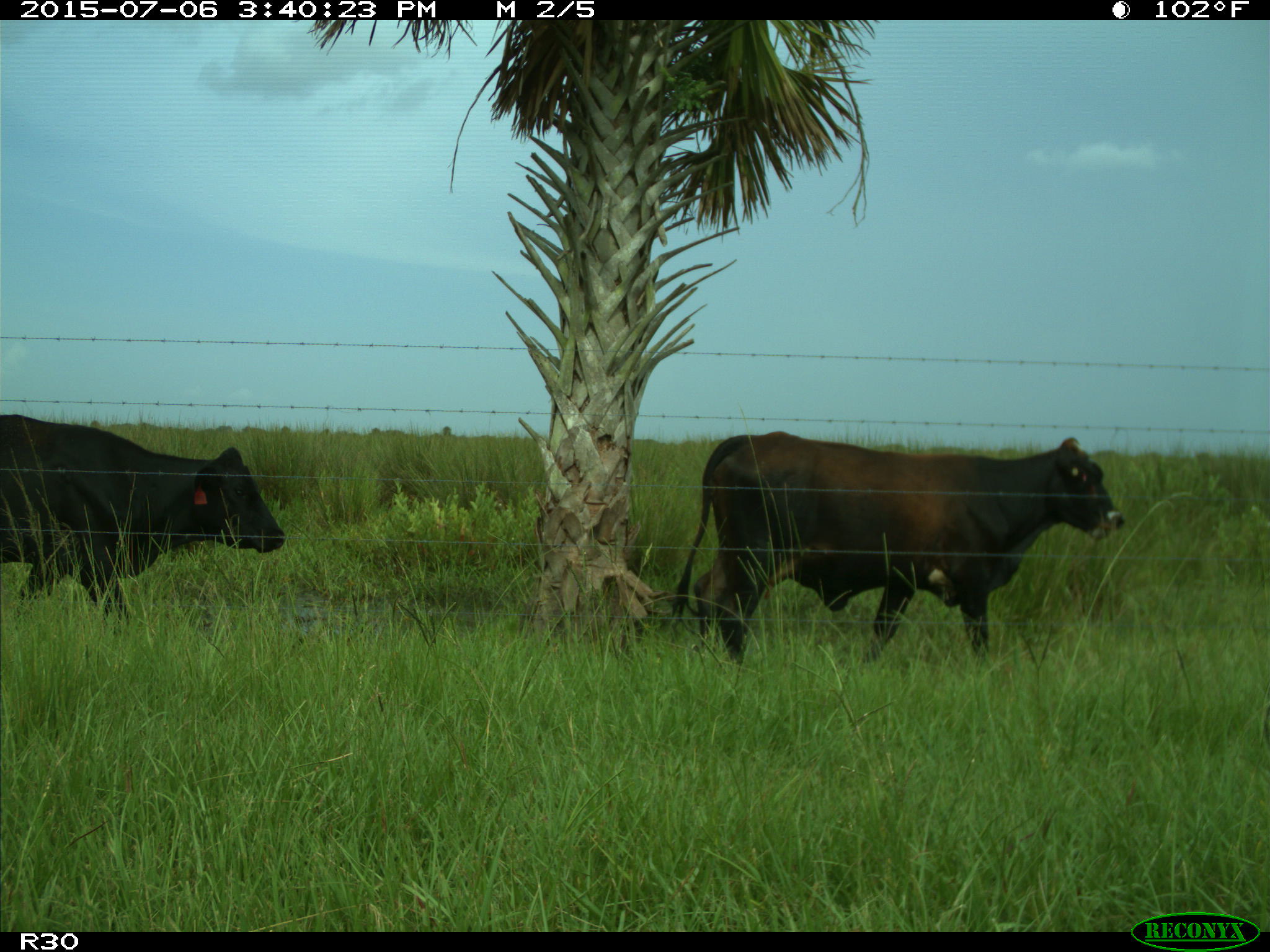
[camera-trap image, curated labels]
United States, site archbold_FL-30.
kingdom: Animalia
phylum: Chordata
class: Mammalia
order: Artiodactyla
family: Bovidae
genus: Bos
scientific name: Bos taurus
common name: domestic cow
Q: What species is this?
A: Bos taurus (domestic cow).